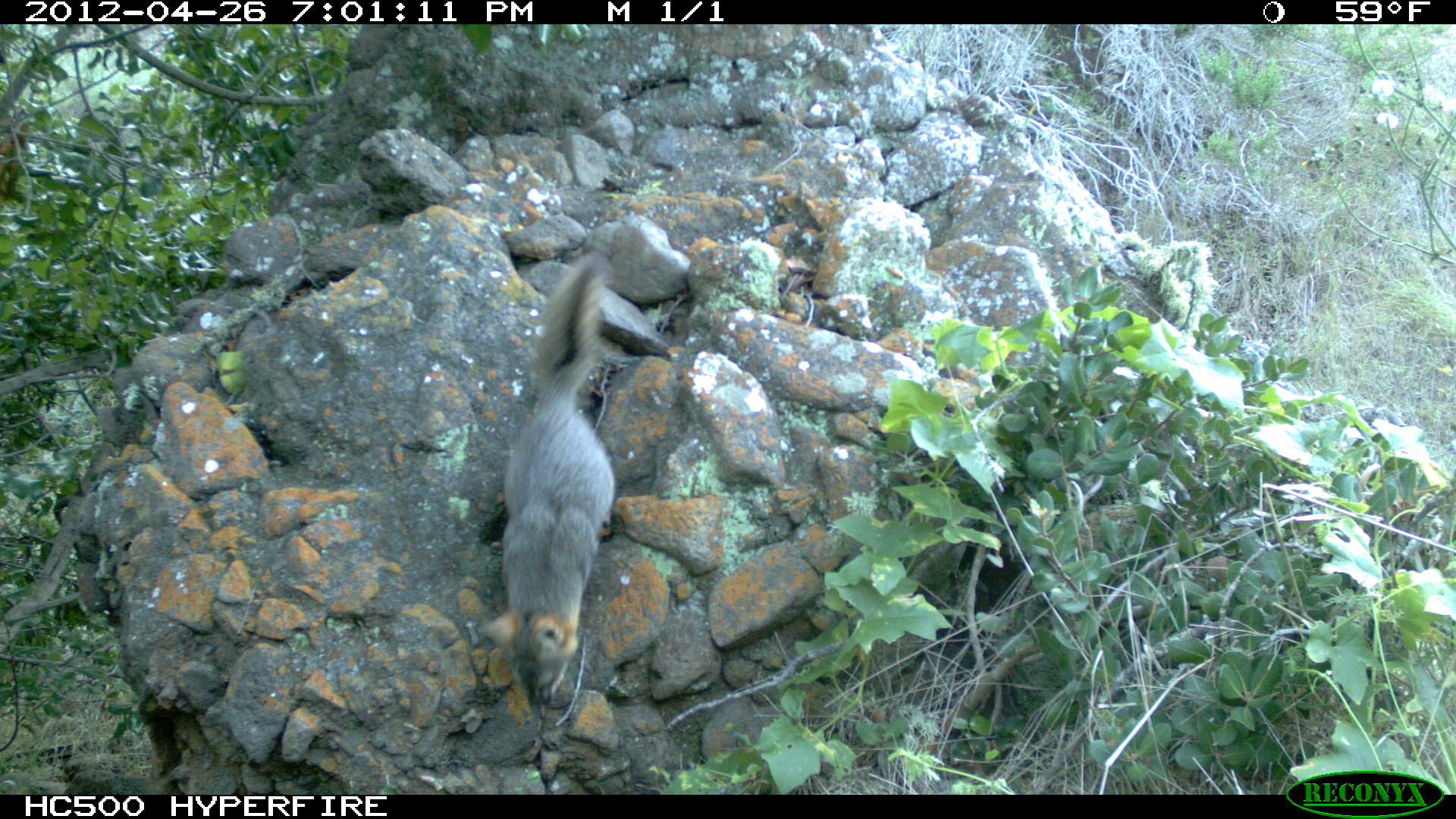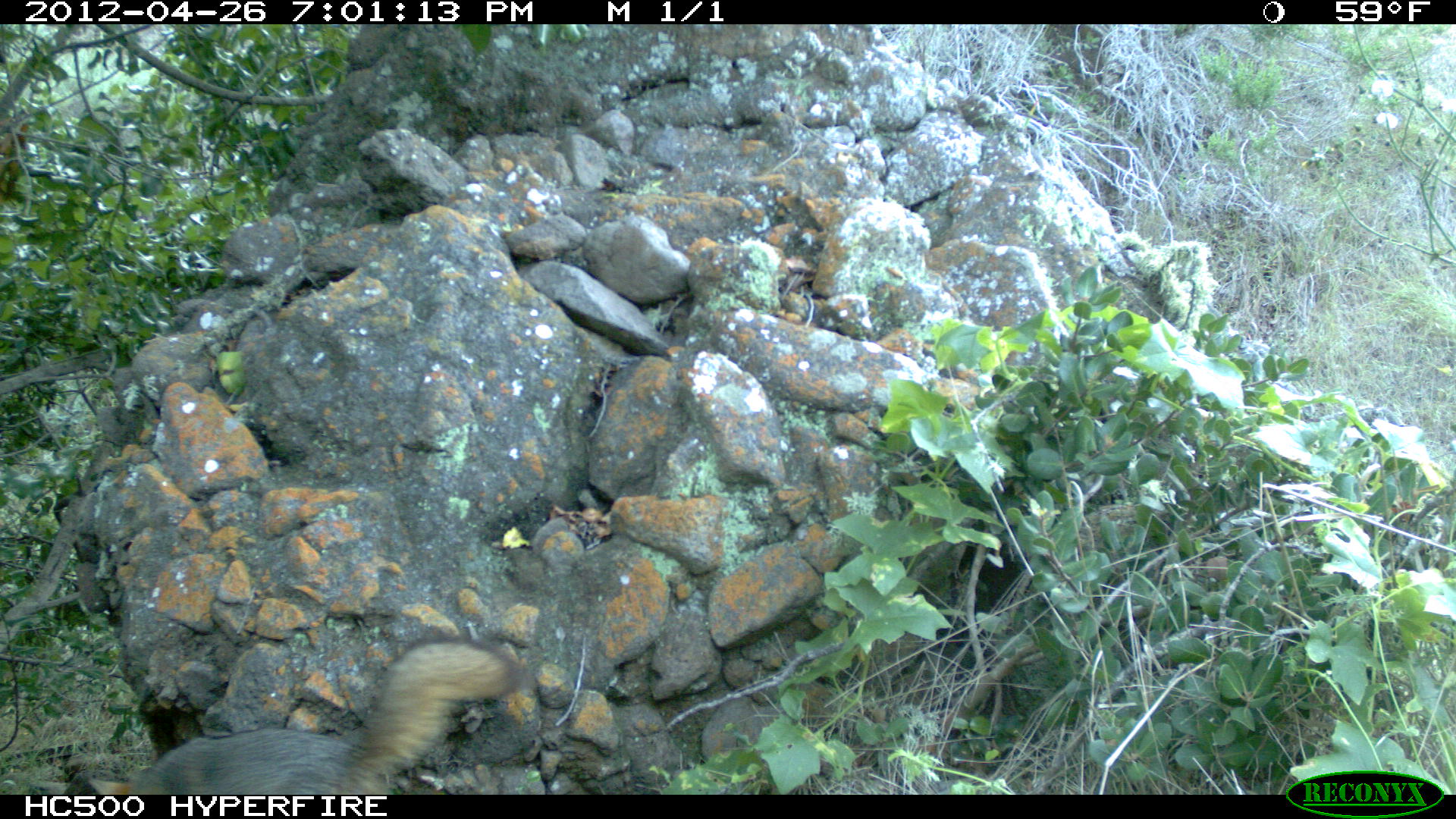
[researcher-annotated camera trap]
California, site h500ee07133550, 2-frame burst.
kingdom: Animalia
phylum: Chordata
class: Mammalia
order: Carnivora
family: Canidae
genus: Urocyon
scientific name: Urocyon littoralis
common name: island fox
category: fox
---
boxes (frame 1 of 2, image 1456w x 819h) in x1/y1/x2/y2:
fox: 478/253/614/721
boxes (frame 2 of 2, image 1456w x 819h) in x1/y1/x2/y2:
fox: 88/637/519/794